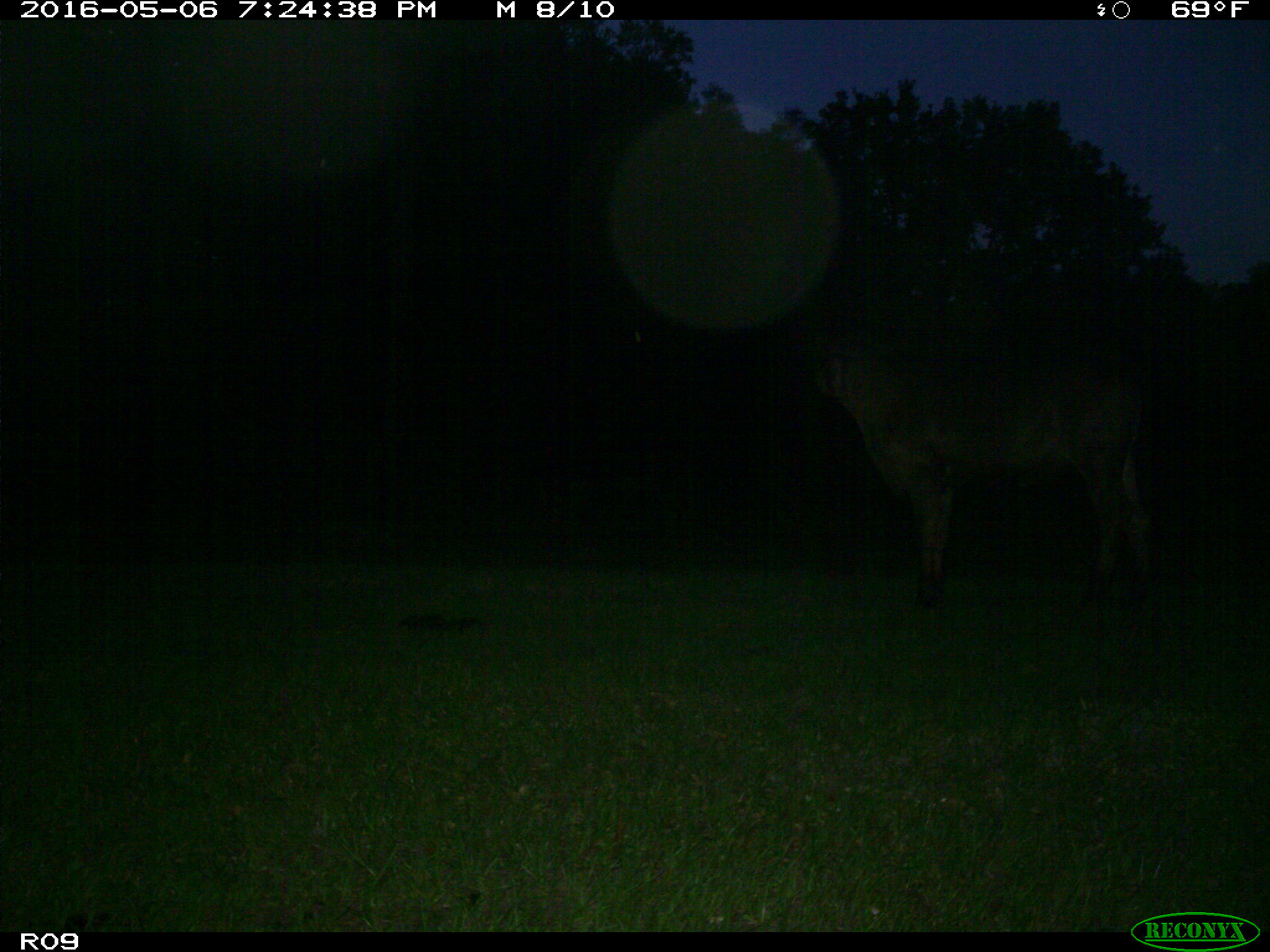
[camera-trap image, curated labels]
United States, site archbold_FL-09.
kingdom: Animalia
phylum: Chordata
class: Mammalia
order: Artiodactyla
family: Bovidae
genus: Bos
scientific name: Bos taurus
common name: domestic cow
Bos taurus (domestic cow).